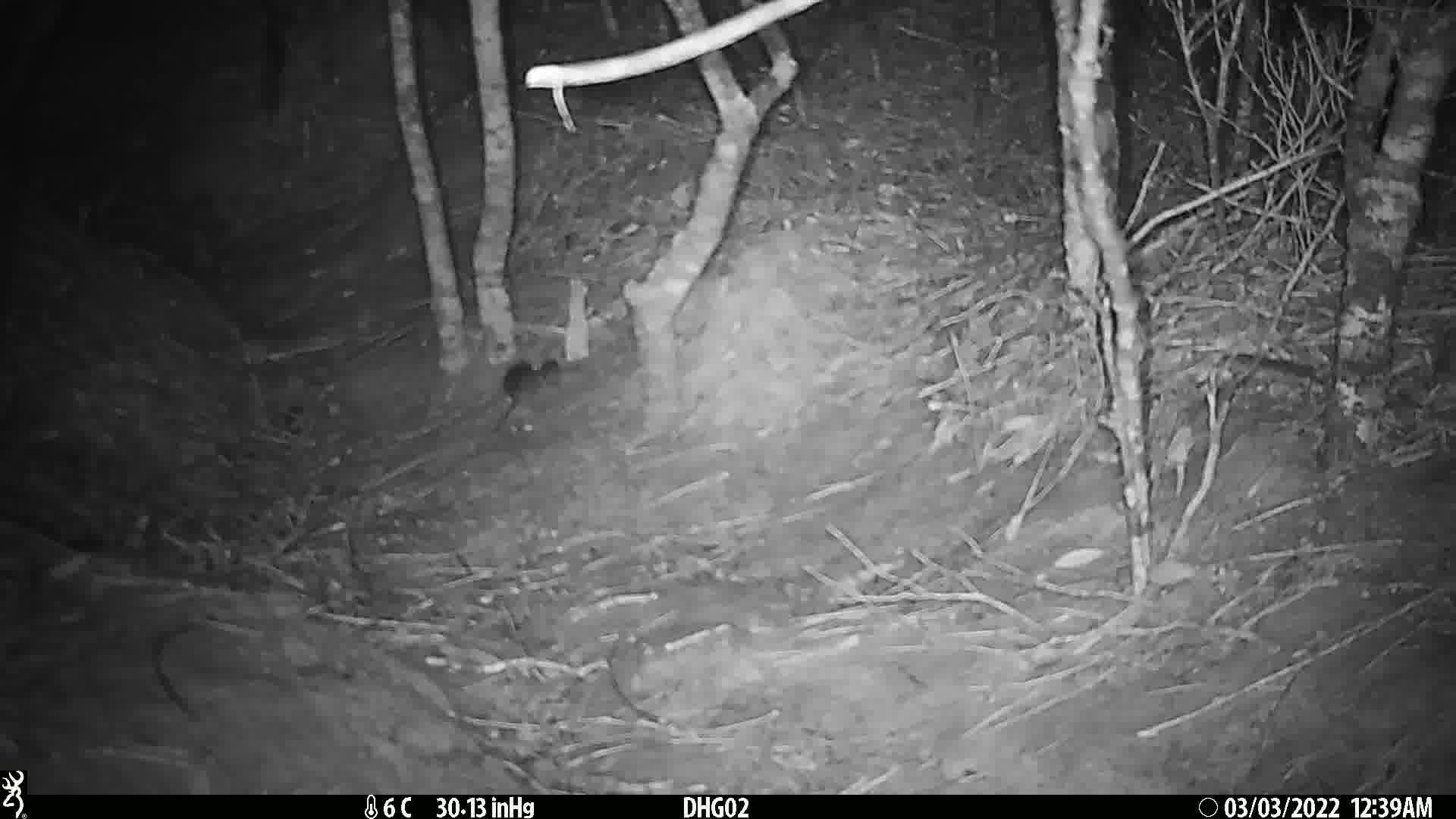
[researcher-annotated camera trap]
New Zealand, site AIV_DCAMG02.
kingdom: Animalia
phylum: Chordata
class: Mammalia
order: Rodentia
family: Muridae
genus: Mus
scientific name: Mus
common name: mouse